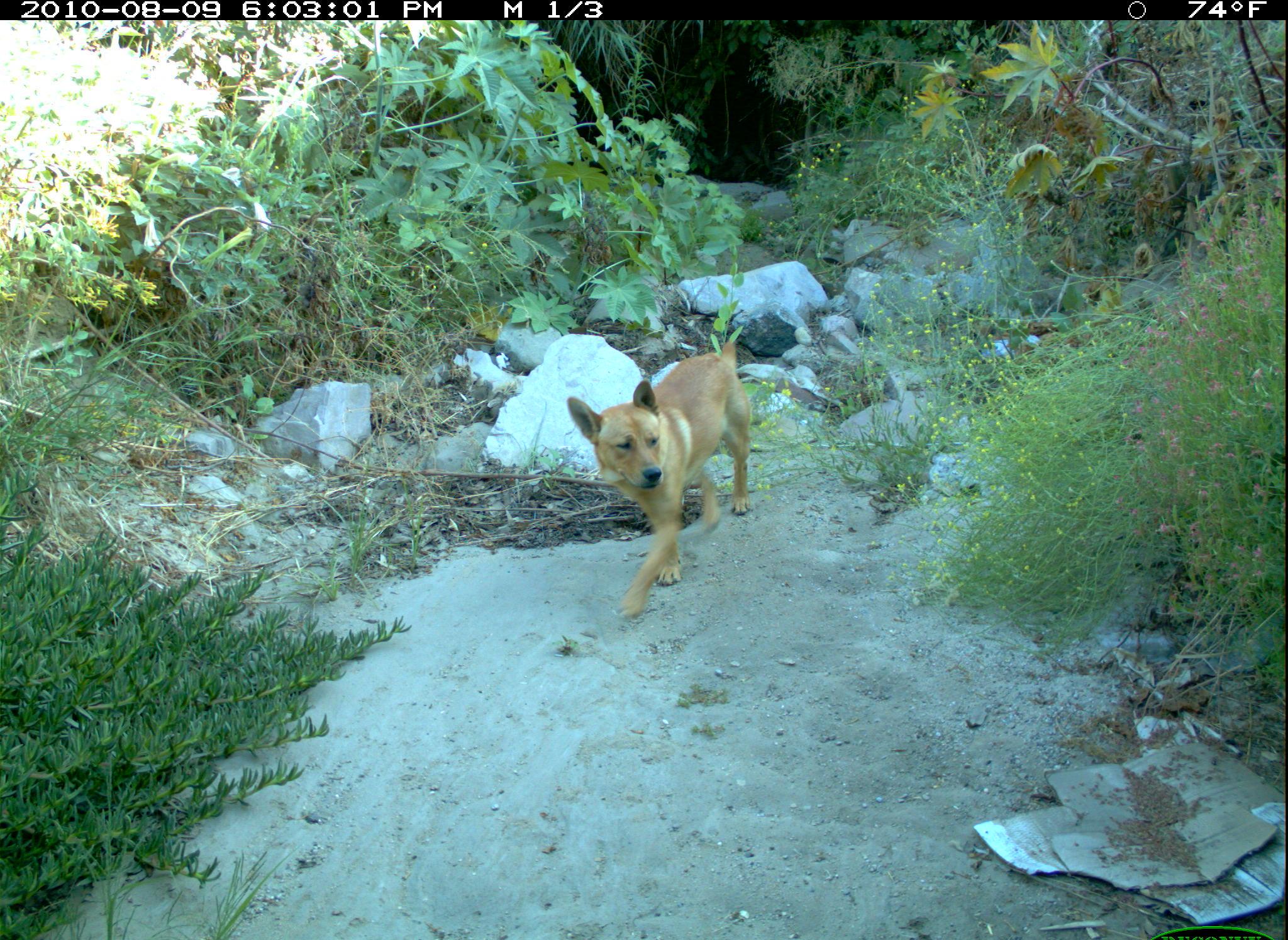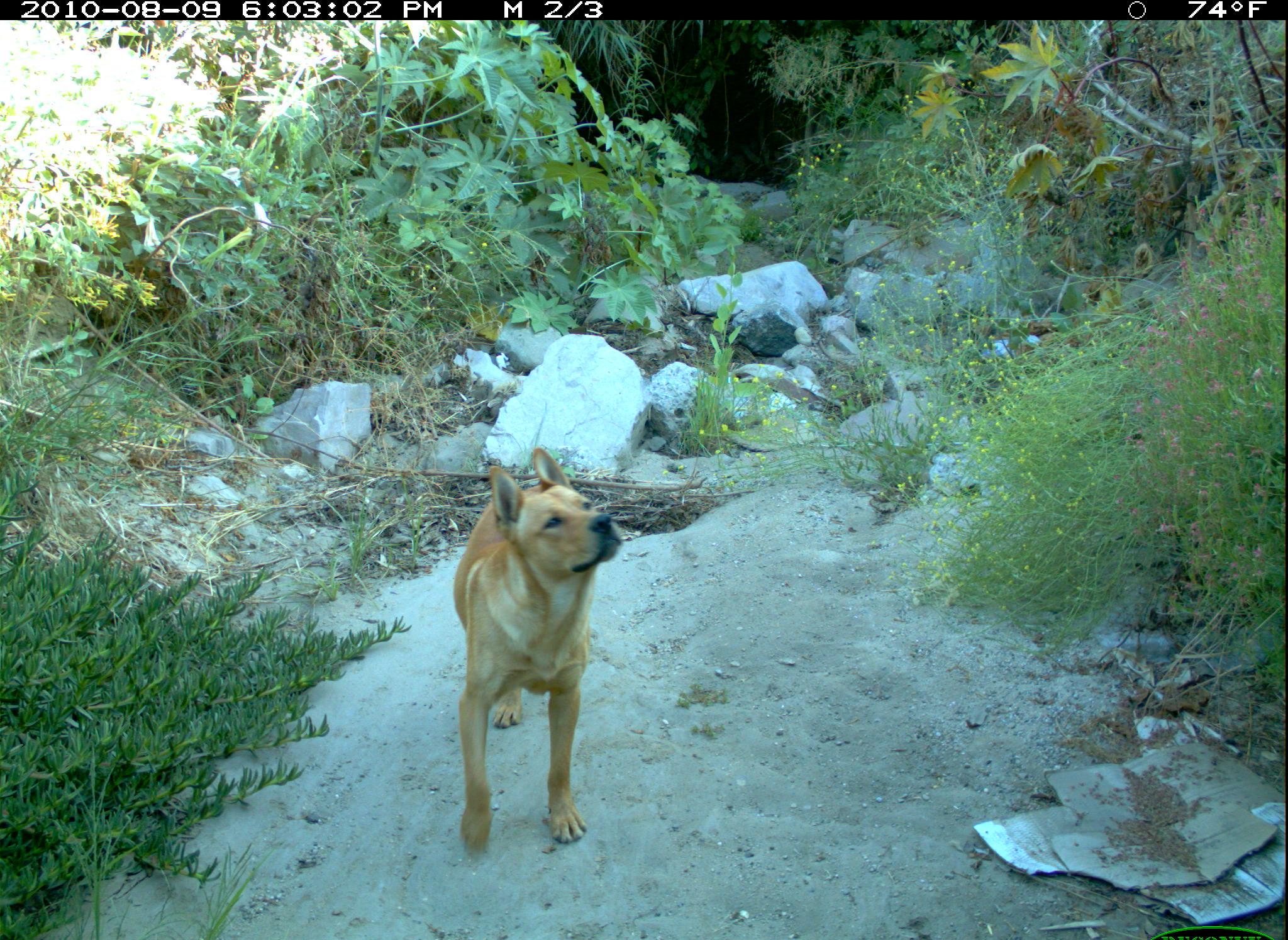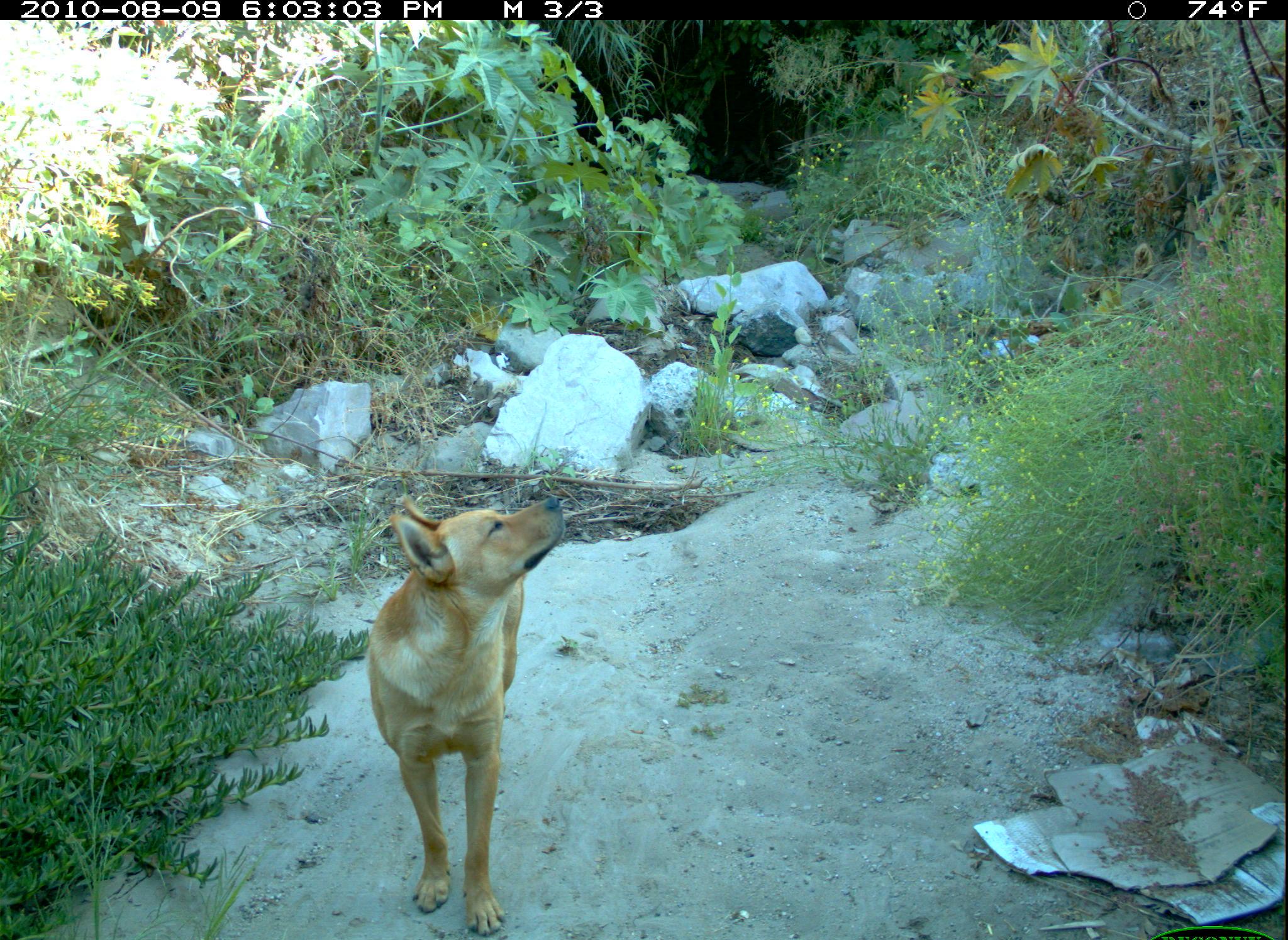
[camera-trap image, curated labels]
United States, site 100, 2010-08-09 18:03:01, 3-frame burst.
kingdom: Animalia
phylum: Chordata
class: Mammalia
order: Carnivora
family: Canidae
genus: Canis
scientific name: Canis familiaris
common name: domestic dog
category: dog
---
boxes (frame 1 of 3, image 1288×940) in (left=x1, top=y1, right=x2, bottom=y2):
dog: (left=561, top=329, right=768, bottom=623)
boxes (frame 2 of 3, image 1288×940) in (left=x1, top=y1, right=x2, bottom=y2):
dog: (left=430, top=424, right=639, bottom=859)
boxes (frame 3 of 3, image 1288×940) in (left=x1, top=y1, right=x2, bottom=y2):
dog: (left=361, top=494, right=568, bottom=937)